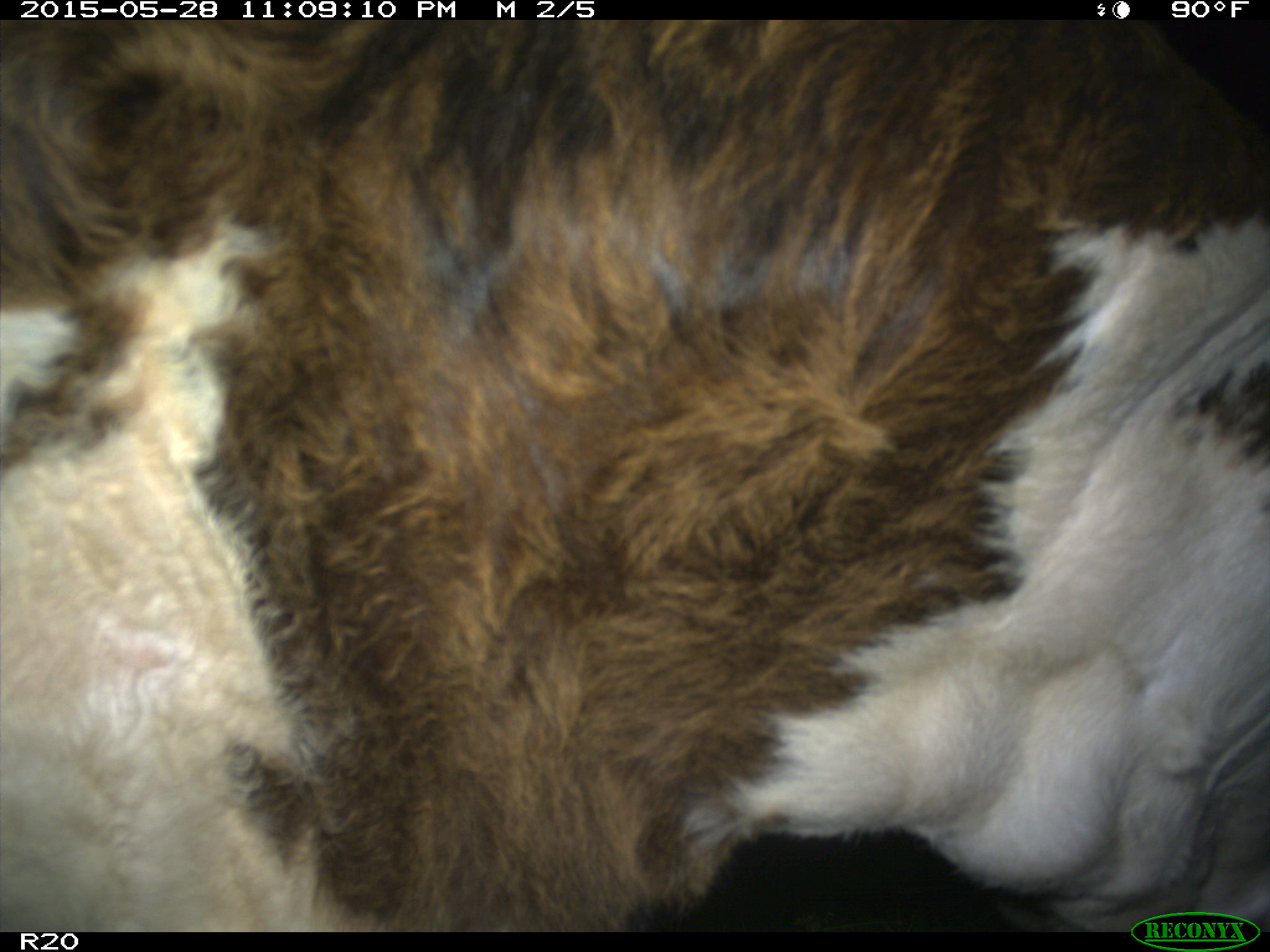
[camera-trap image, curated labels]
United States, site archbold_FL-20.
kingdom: Animalia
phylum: Chordata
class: Mammalia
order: Artiodactyla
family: Bovidae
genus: Bos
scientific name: Bos taurus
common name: domestic cow